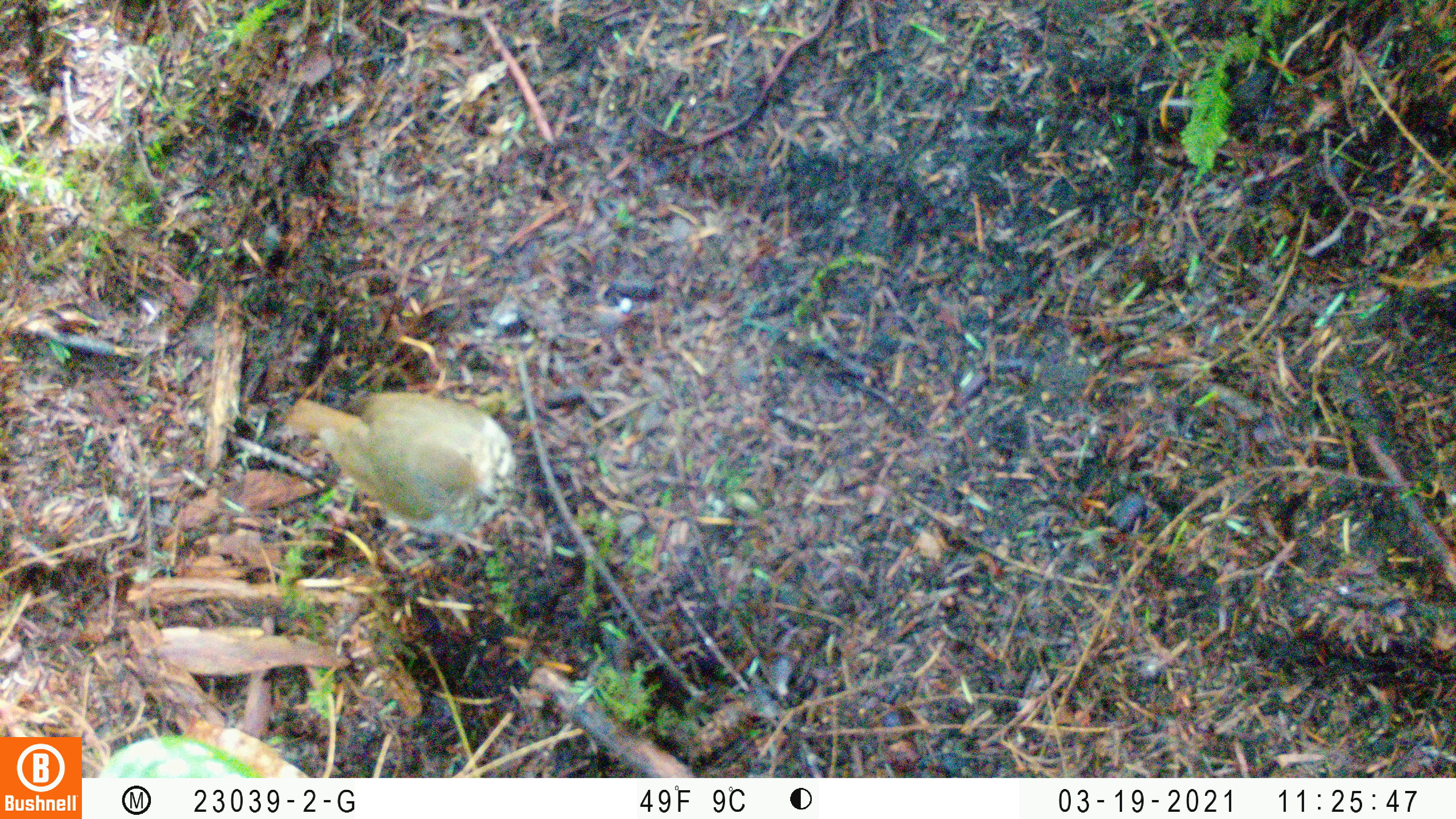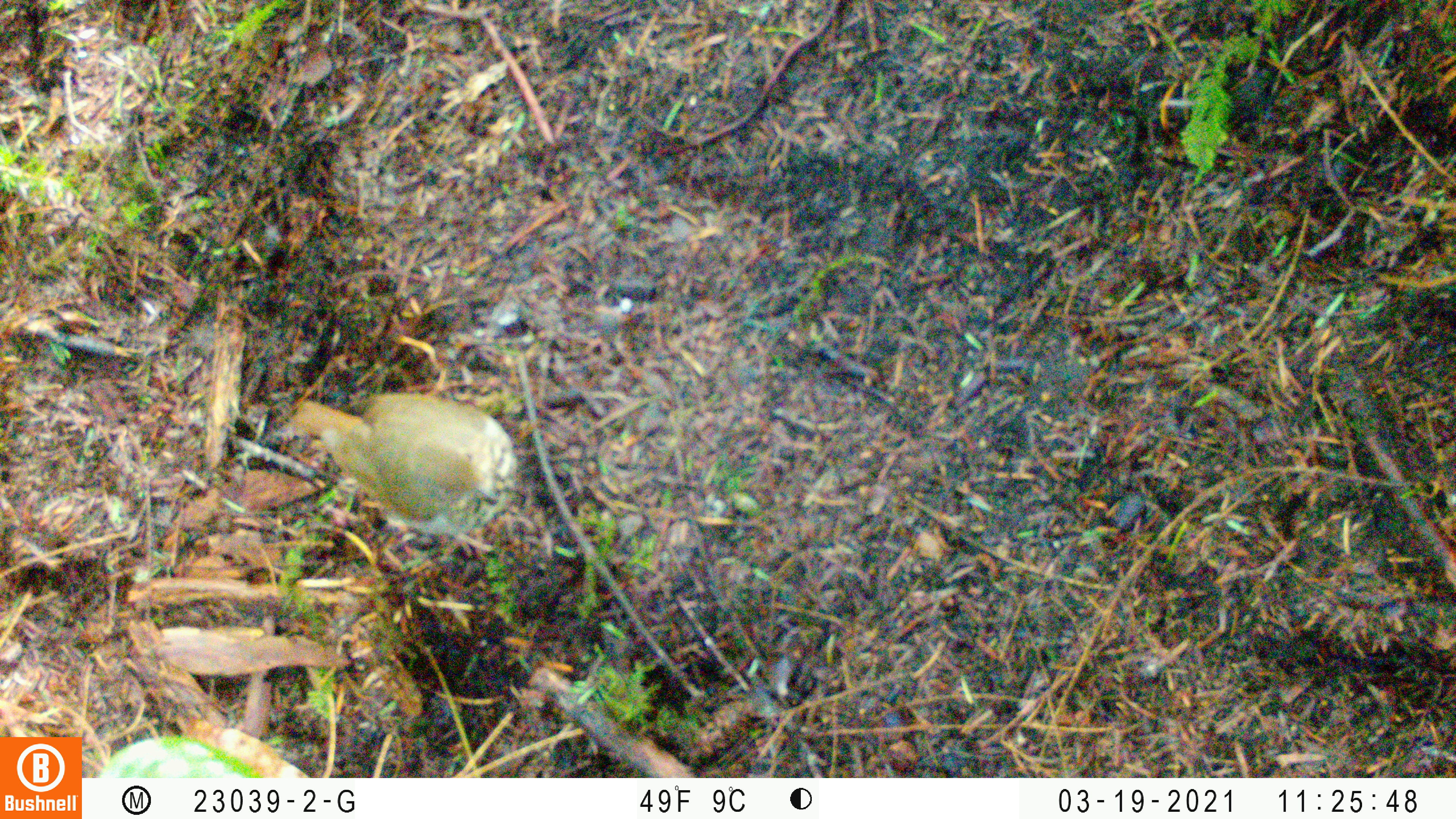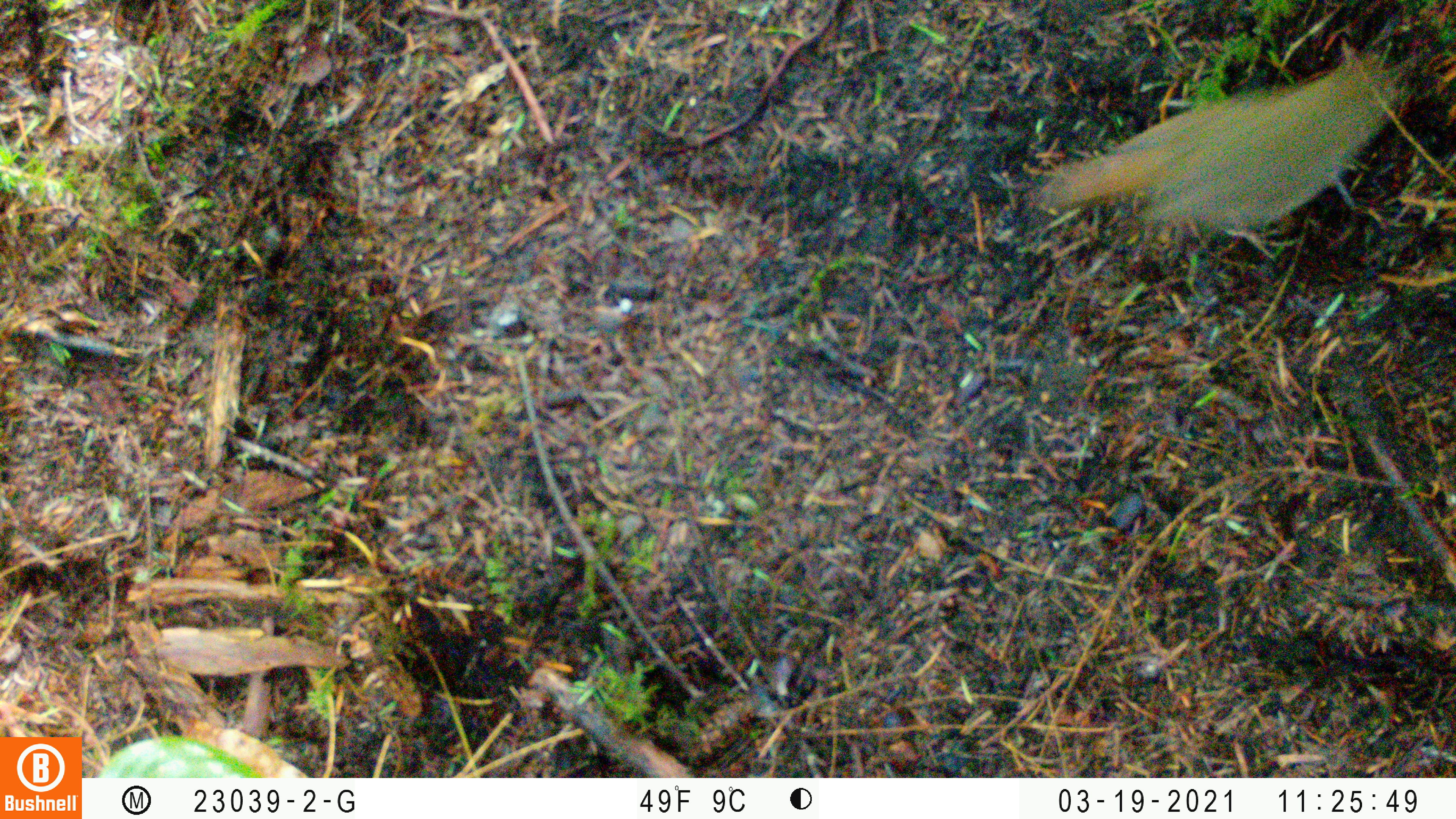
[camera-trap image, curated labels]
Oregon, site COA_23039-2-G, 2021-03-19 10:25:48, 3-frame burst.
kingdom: Animalia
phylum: Chordata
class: Aves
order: Passeriformes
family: Turdidae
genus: Catharus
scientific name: Catharus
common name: brown thrushes and nightingale-thrushes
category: catharus species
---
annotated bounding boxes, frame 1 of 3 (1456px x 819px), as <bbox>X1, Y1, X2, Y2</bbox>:
catharus species: <bbox>260, 364, 557, 591</bbox>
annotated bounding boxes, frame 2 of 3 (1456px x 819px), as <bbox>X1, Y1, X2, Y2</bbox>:
catharus species: <bbox>273, 372, 548, 584</bbox>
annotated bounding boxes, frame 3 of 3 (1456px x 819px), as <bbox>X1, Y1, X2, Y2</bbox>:
catharus species: <bbox>995, 32, 1430, 284</bbox>